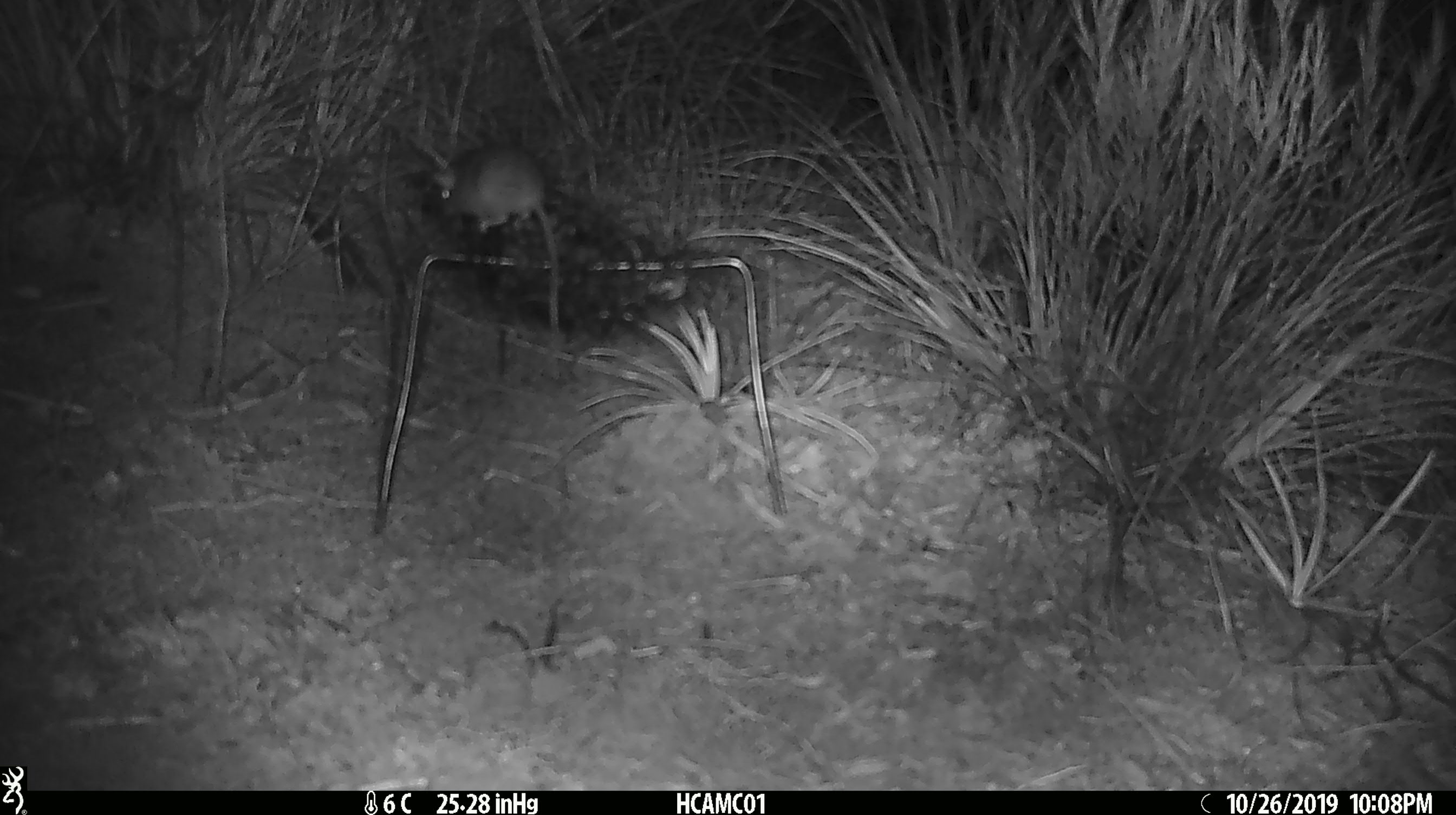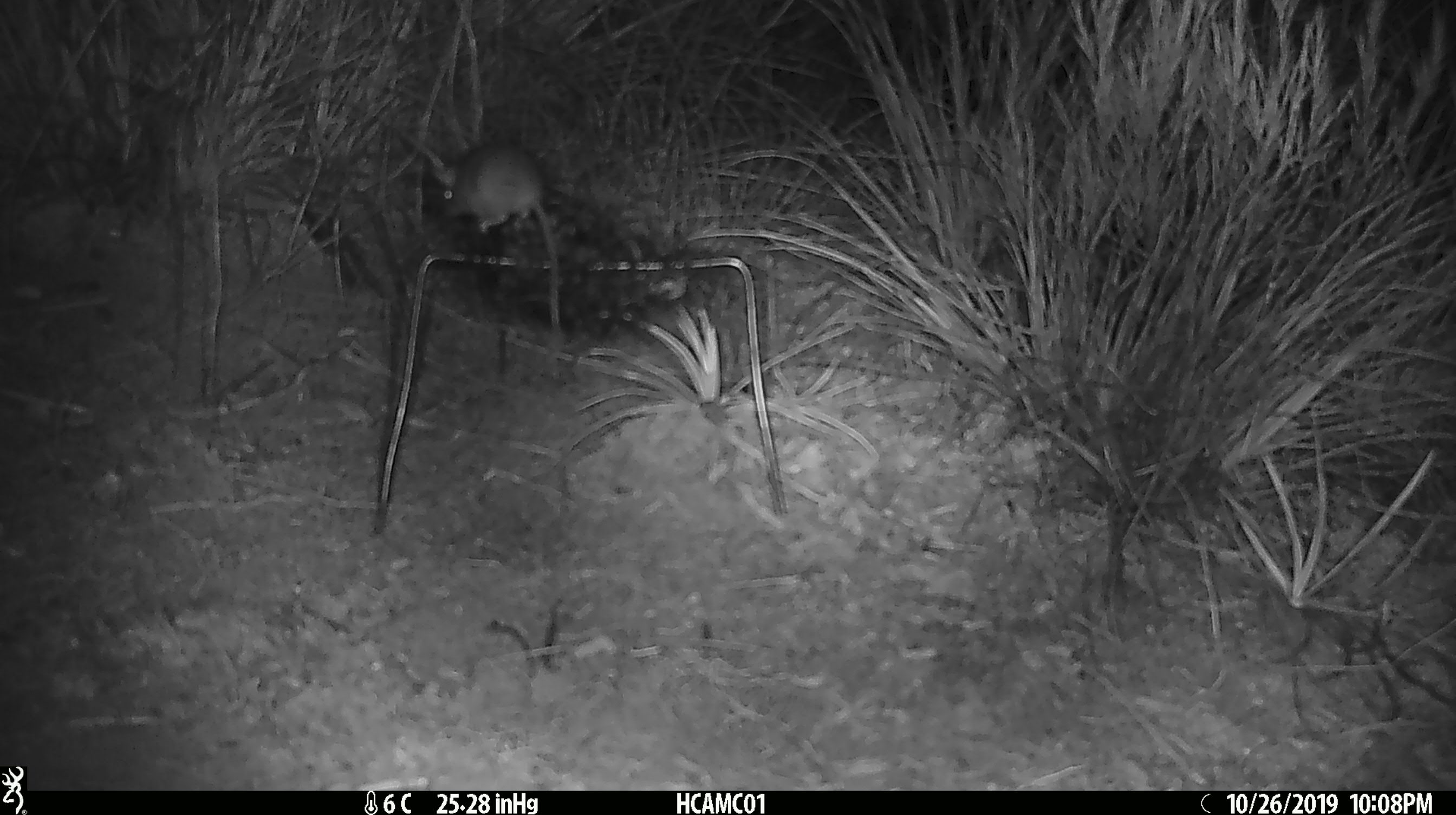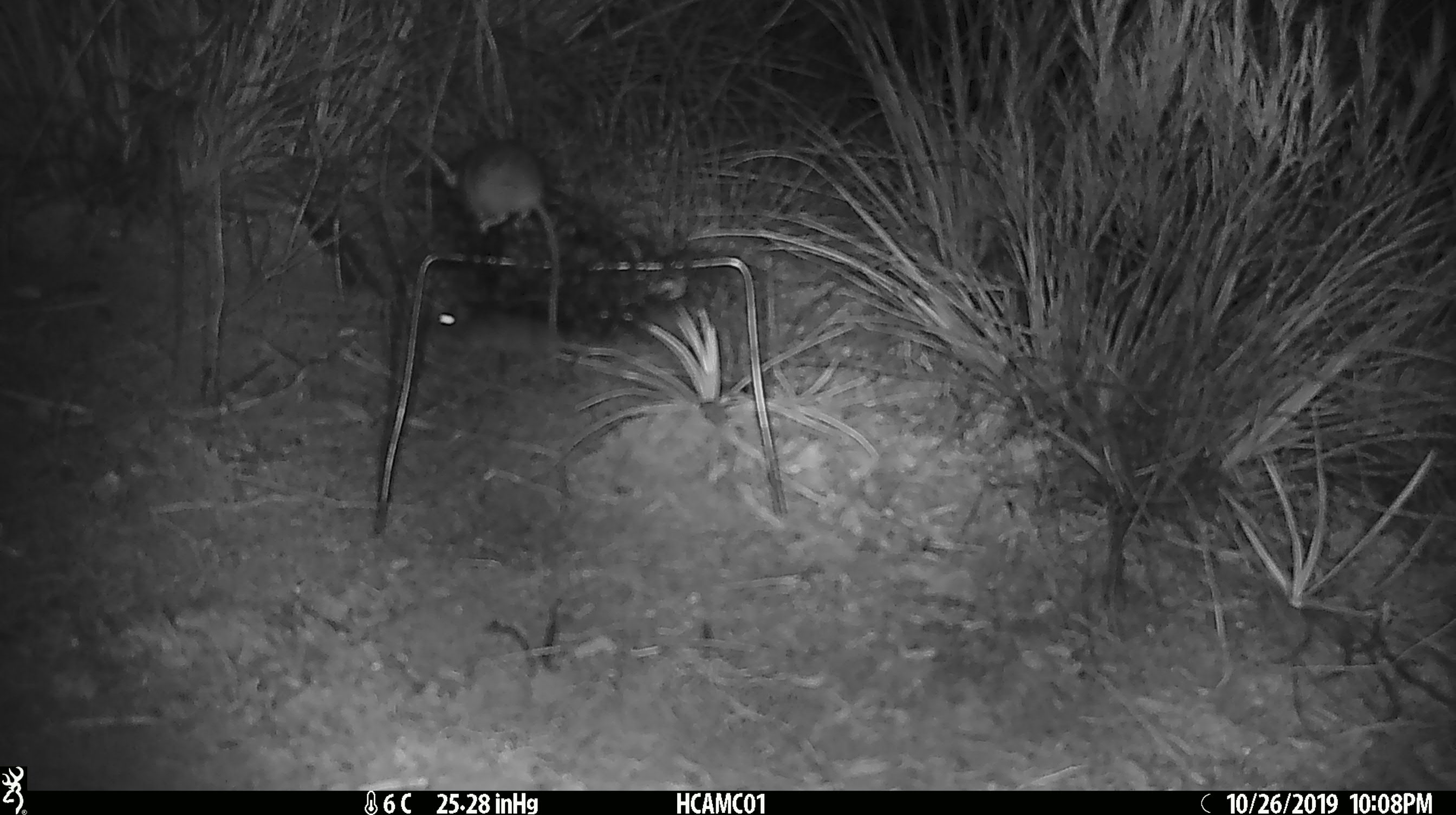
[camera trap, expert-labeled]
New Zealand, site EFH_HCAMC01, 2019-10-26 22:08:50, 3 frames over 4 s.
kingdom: Animalia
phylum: Chordata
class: Mammalia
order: Rodentia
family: Muridae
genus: Mus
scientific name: Mus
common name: mouse